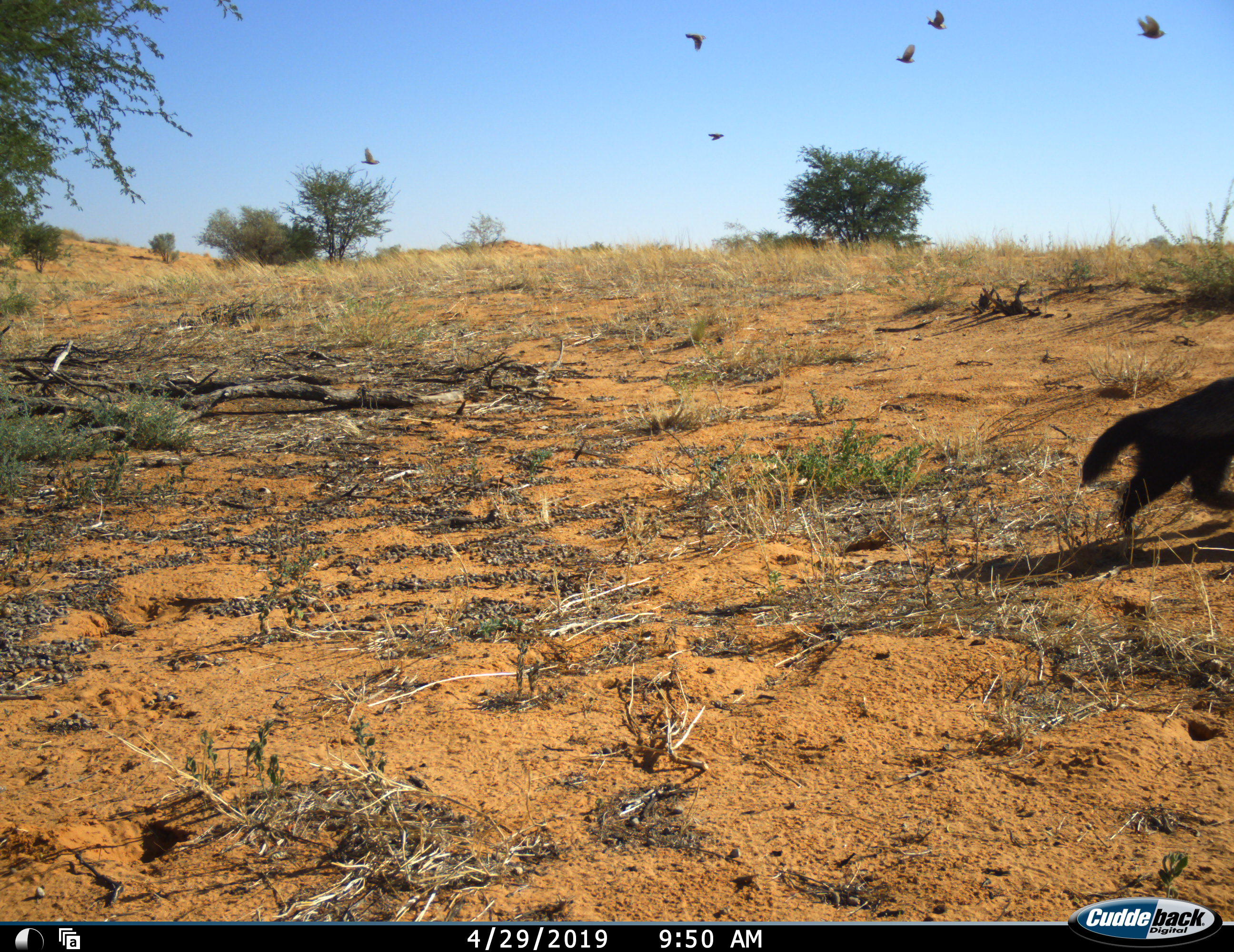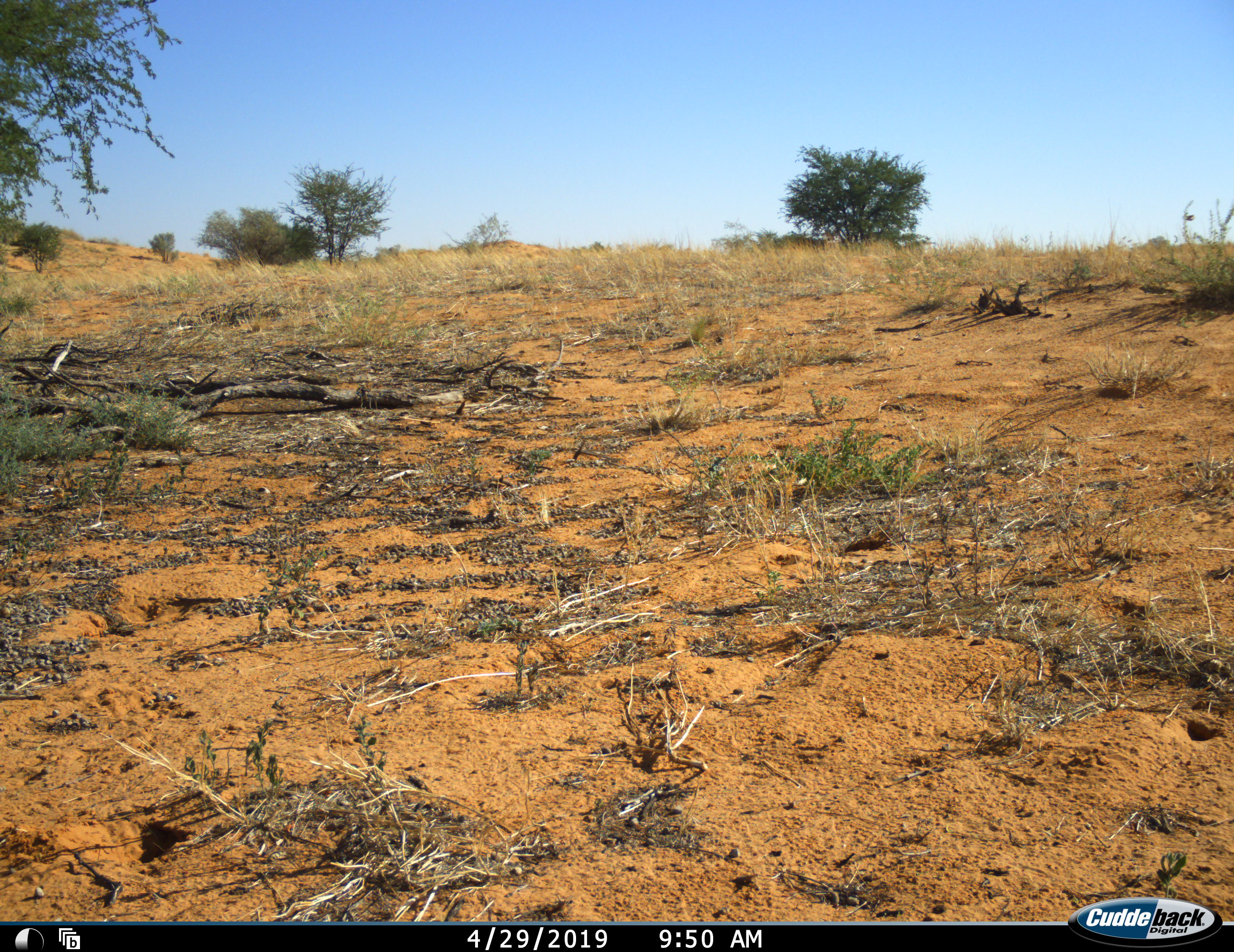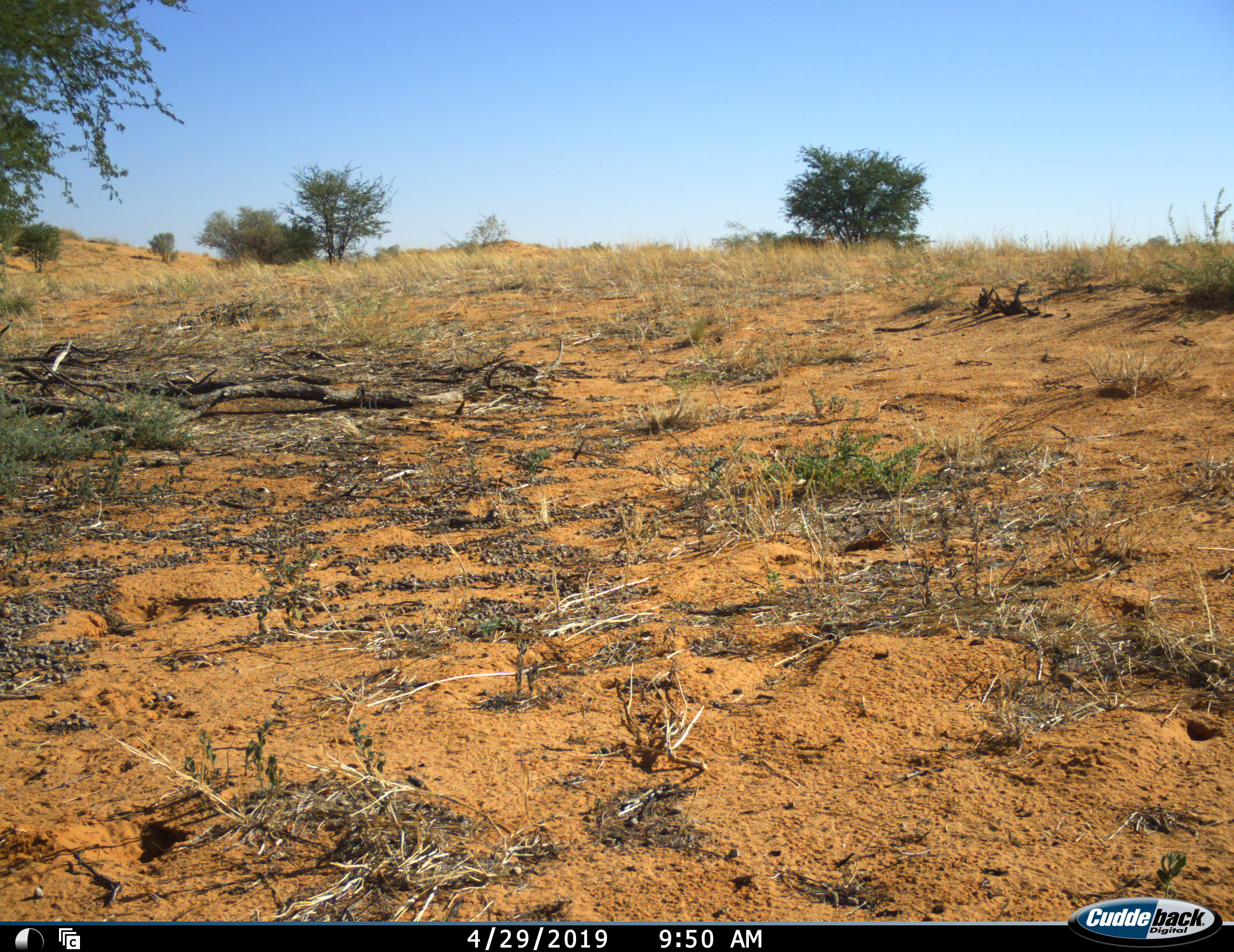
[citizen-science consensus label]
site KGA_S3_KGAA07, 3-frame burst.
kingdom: Animalia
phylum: Chordata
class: Mammalia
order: Carnivora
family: Mustelidae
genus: Mellivora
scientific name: Mellivora capensis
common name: honey badger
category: honeybadger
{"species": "honeybadger (honey badger) (Mellivora capensis)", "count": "1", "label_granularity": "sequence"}